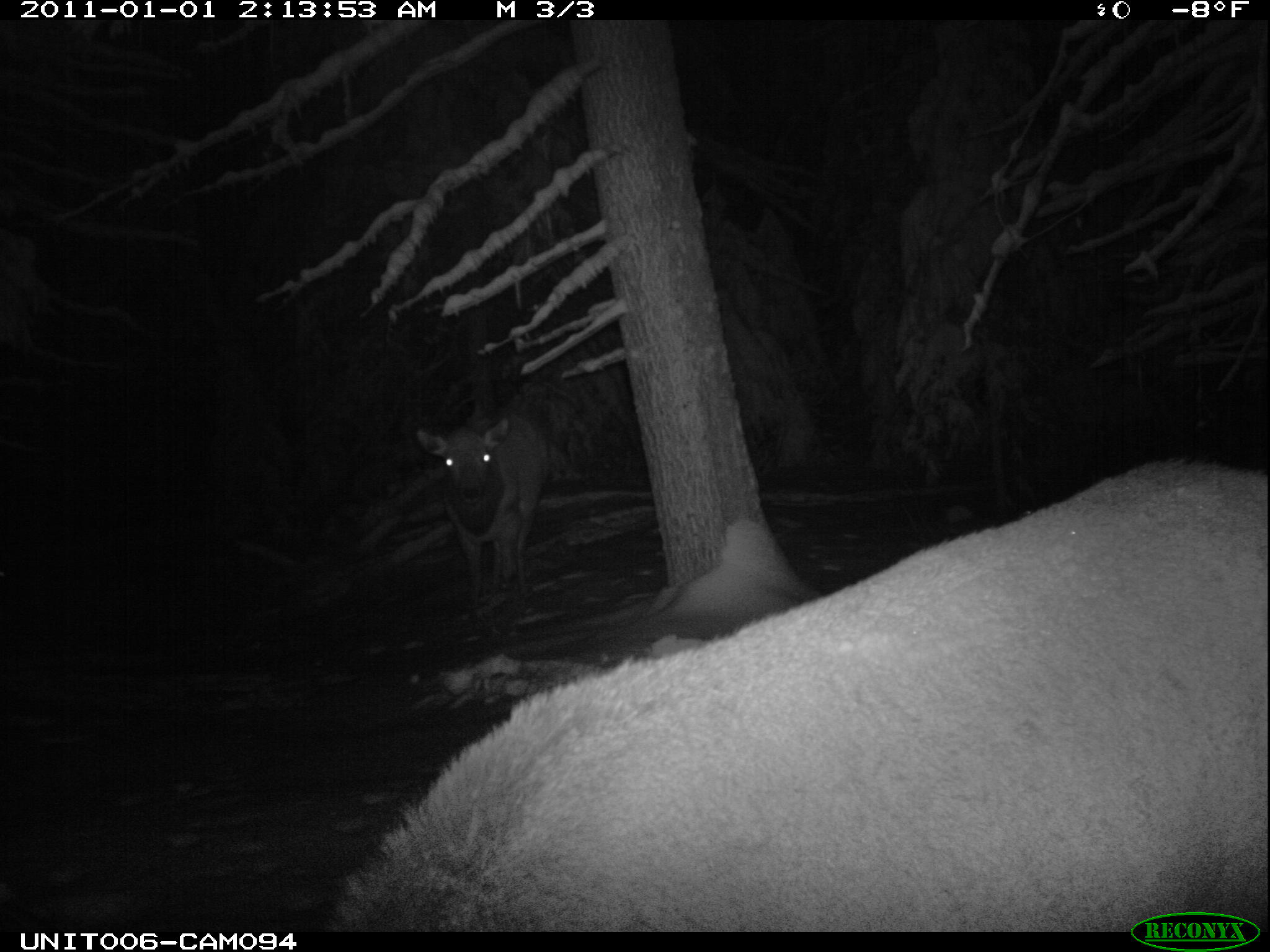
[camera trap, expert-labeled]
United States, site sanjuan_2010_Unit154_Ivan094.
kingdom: Animalia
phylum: Chordata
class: Mammalia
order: Artiodactyla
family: Cervidae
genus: Cervus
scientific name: Cervus elaphus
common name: red deer